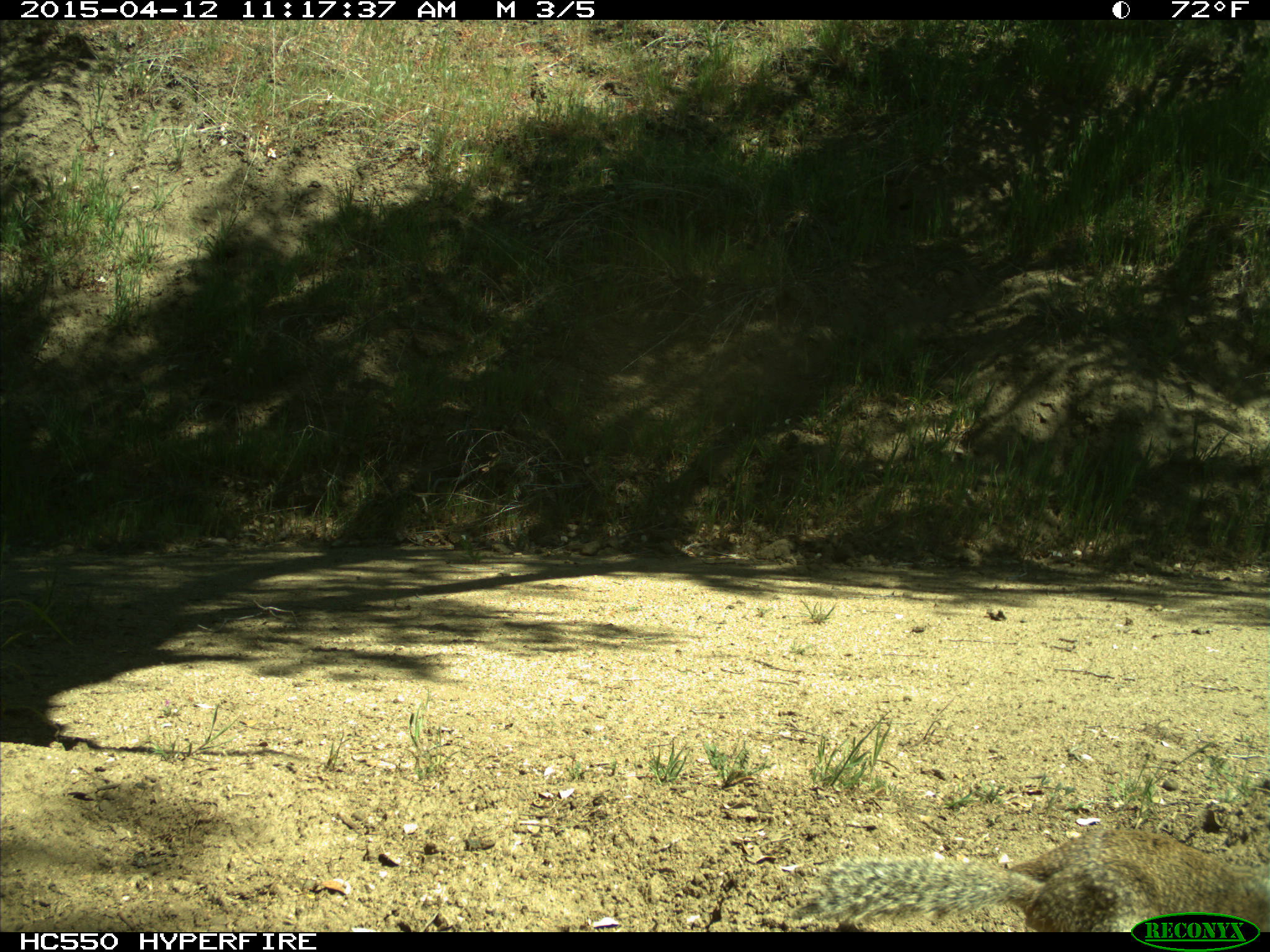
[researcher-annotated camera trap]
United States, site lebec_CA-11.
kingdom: Animalia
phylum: Chordata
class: Mammalia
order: Rodentia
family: Sciuridae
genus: Otospermophilus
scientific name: Otospermophilus beecheyi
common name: california ground squirrel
Otospermophilus beecheyi (california ground squirrel).